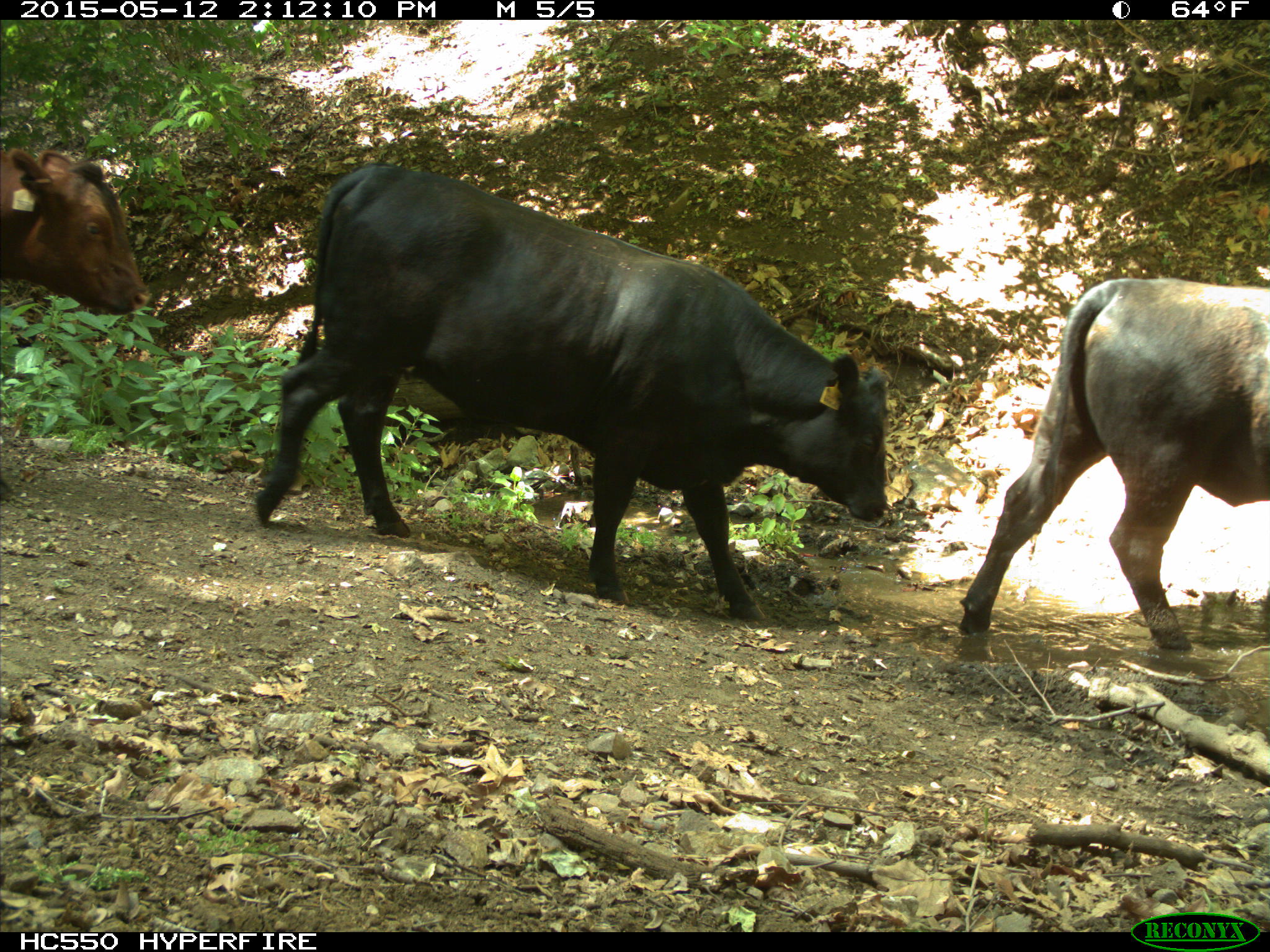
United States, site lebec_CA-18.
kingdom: Animalia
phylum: Chordata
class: Mammalia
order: Artiodactyla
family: Bovidae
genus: Bos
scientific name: Bos taurus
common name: domestic cow